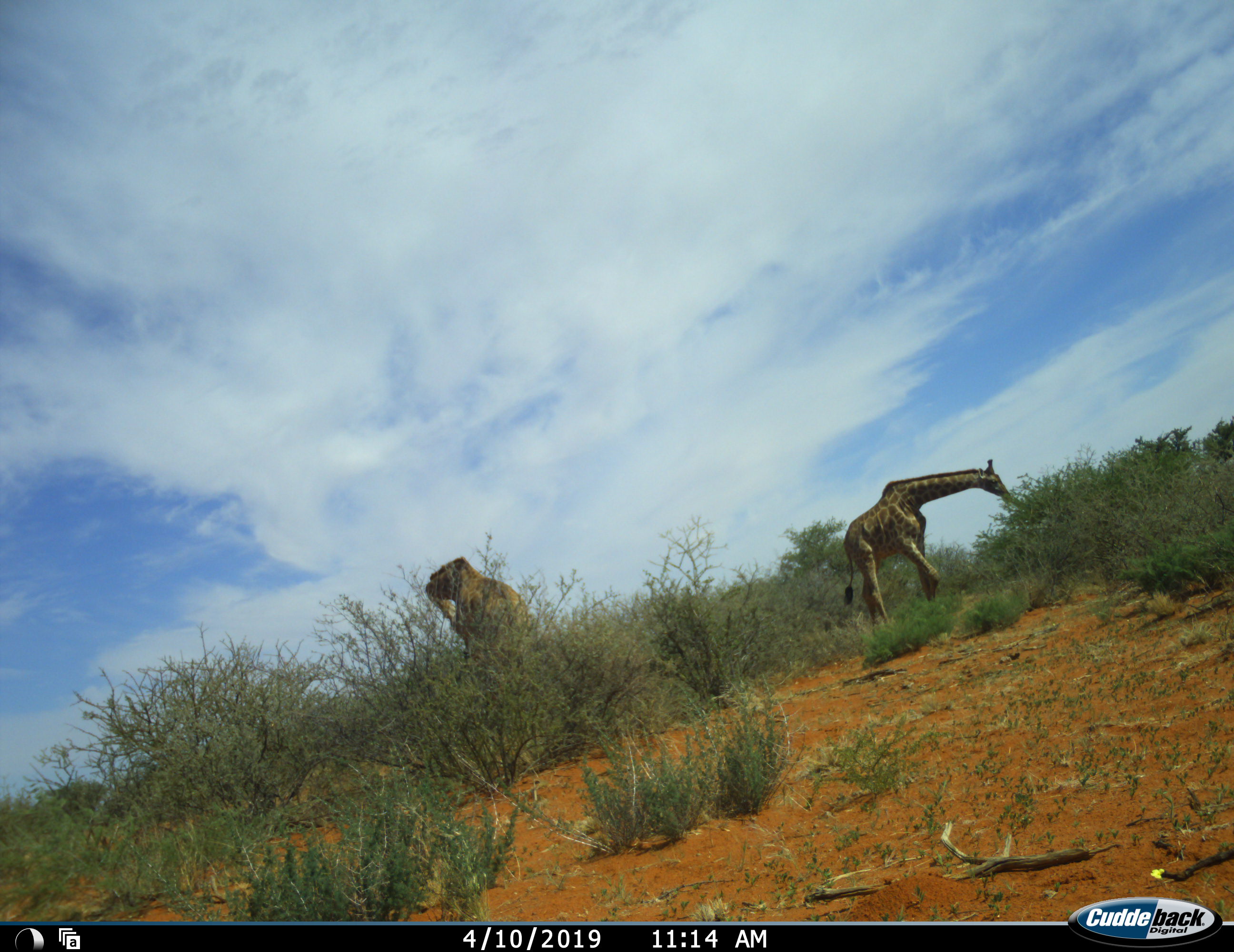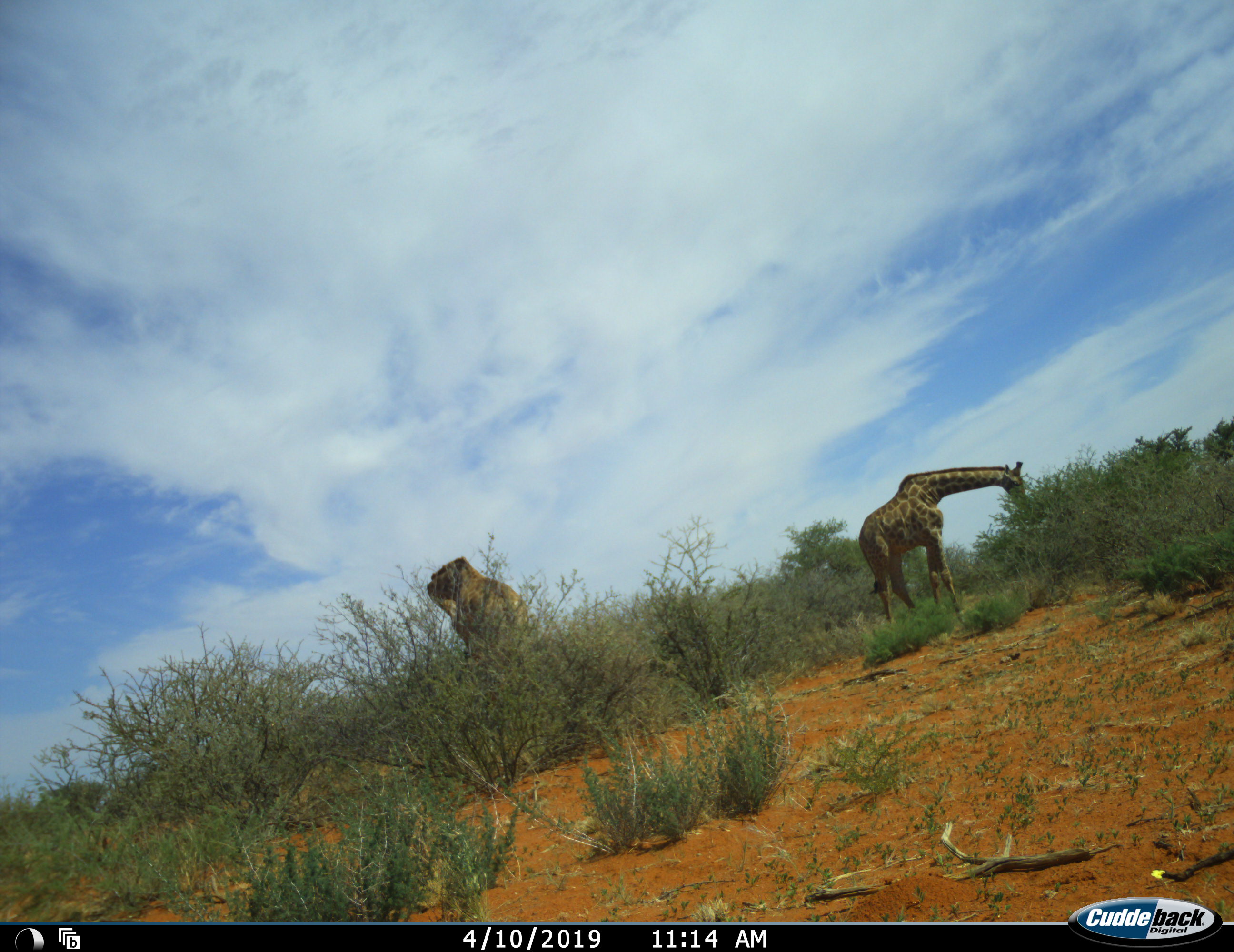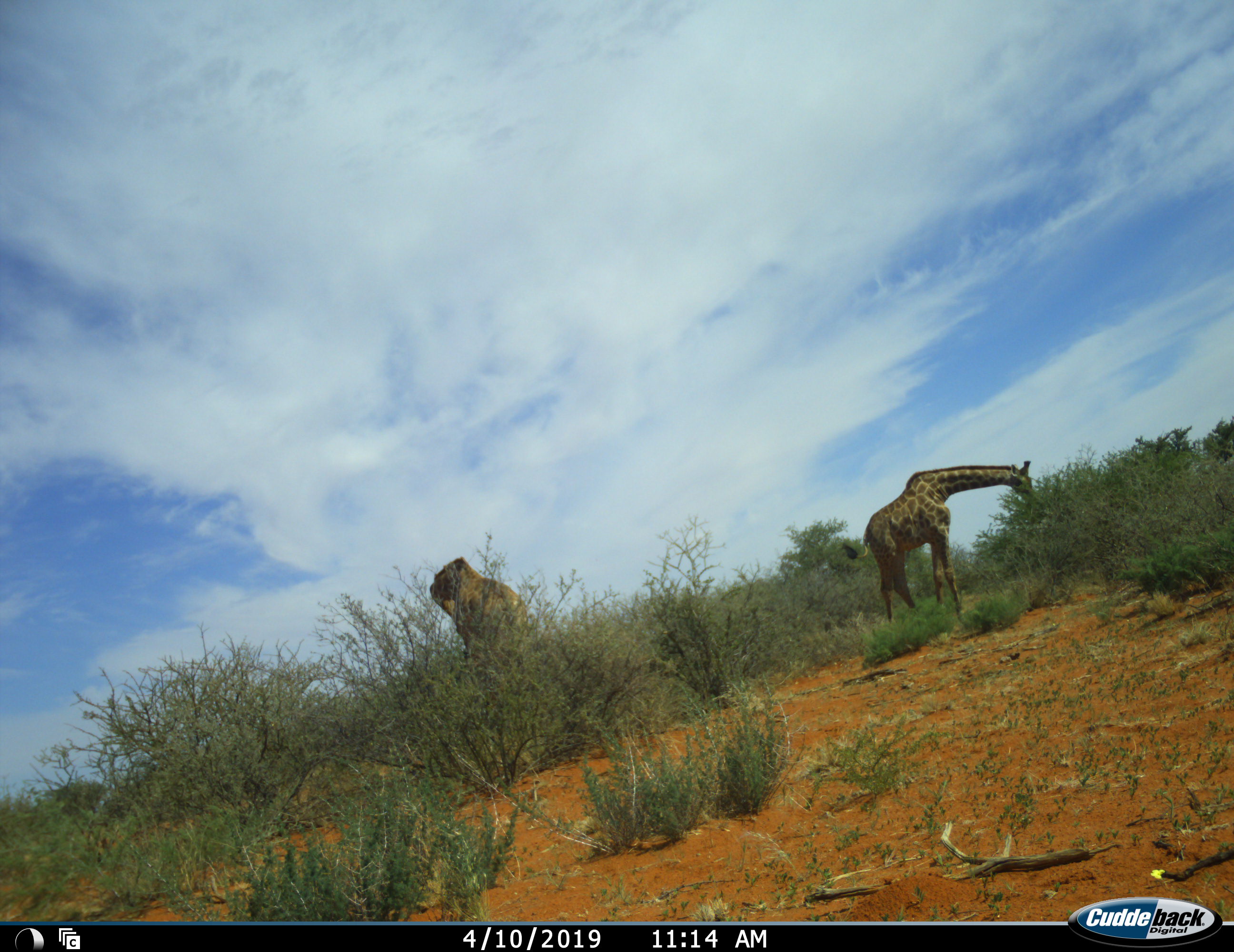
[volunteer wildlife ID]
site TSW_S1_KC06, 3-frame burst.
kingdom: Animalia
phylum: Chordata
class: Mammalia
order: Artiodactyla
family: Giraffidae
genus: Giraffa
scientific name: Giraffa camelopardalis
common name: giraffe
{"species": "giraffe (Giraffa camelopardalis)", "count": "2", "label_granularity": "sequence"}